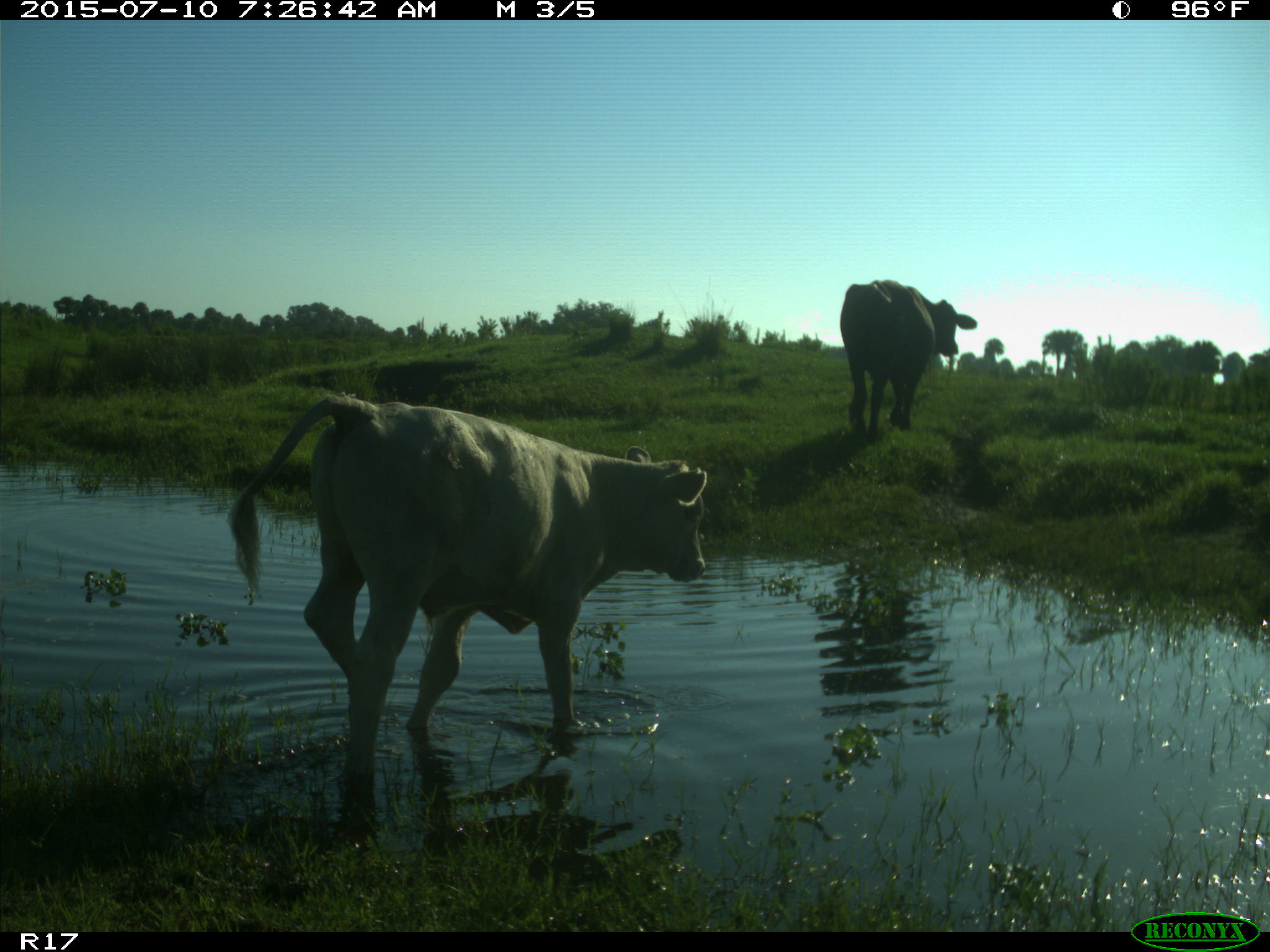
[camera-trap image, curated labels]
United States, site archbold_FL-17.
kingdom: Animalia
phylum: Chordata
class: Mammalia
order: Artiodactyla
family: Bovidae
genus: Bos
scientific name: Bos taurus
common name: domestic cow